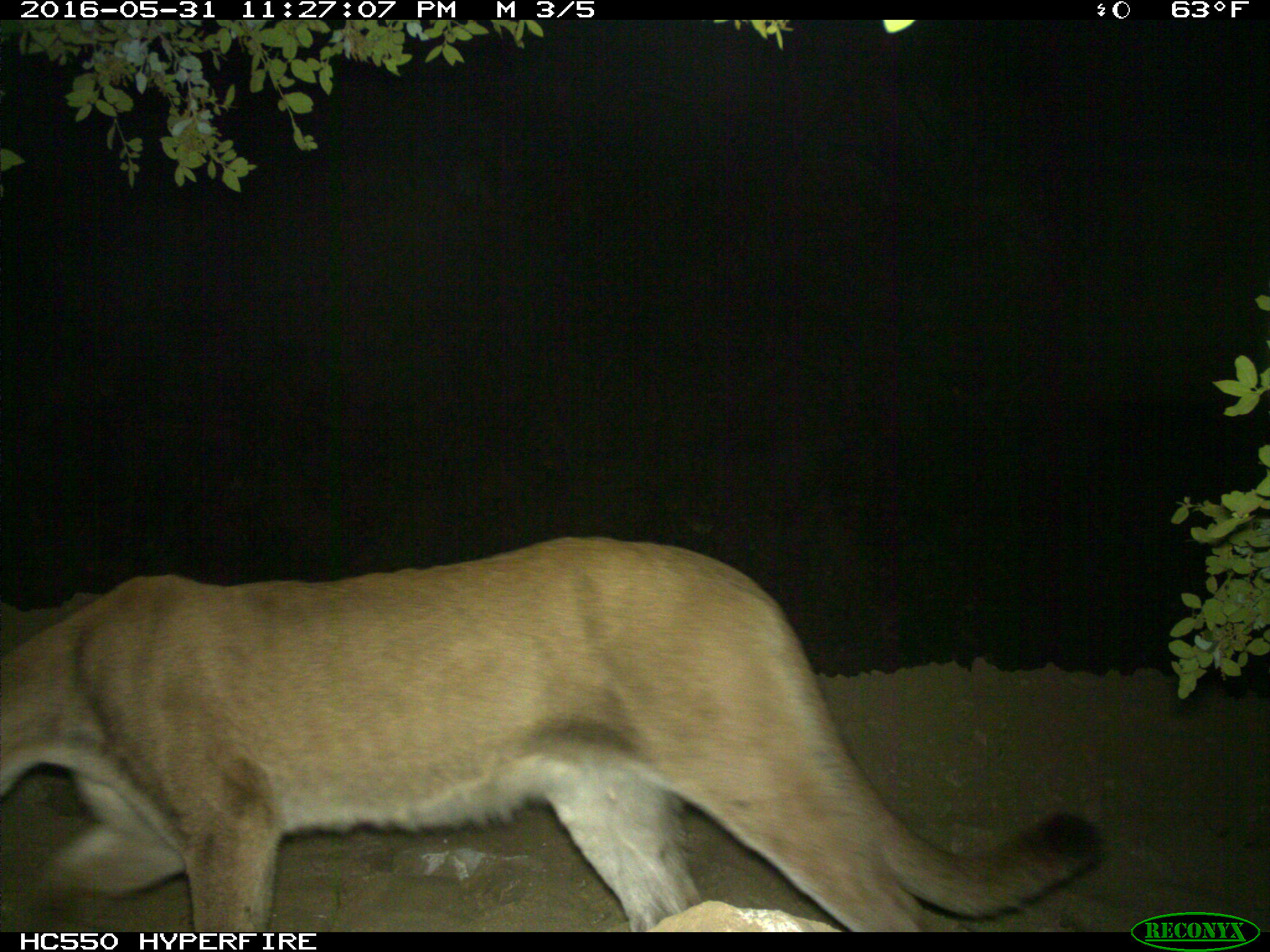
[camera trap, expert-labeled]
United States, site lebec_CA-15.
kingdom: Animalia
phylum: Chordata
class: Mammalia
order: Carnivora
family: Felidae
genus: Puma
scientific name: Puma concolor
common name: mountain lion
Puma concolor (mountain lion).